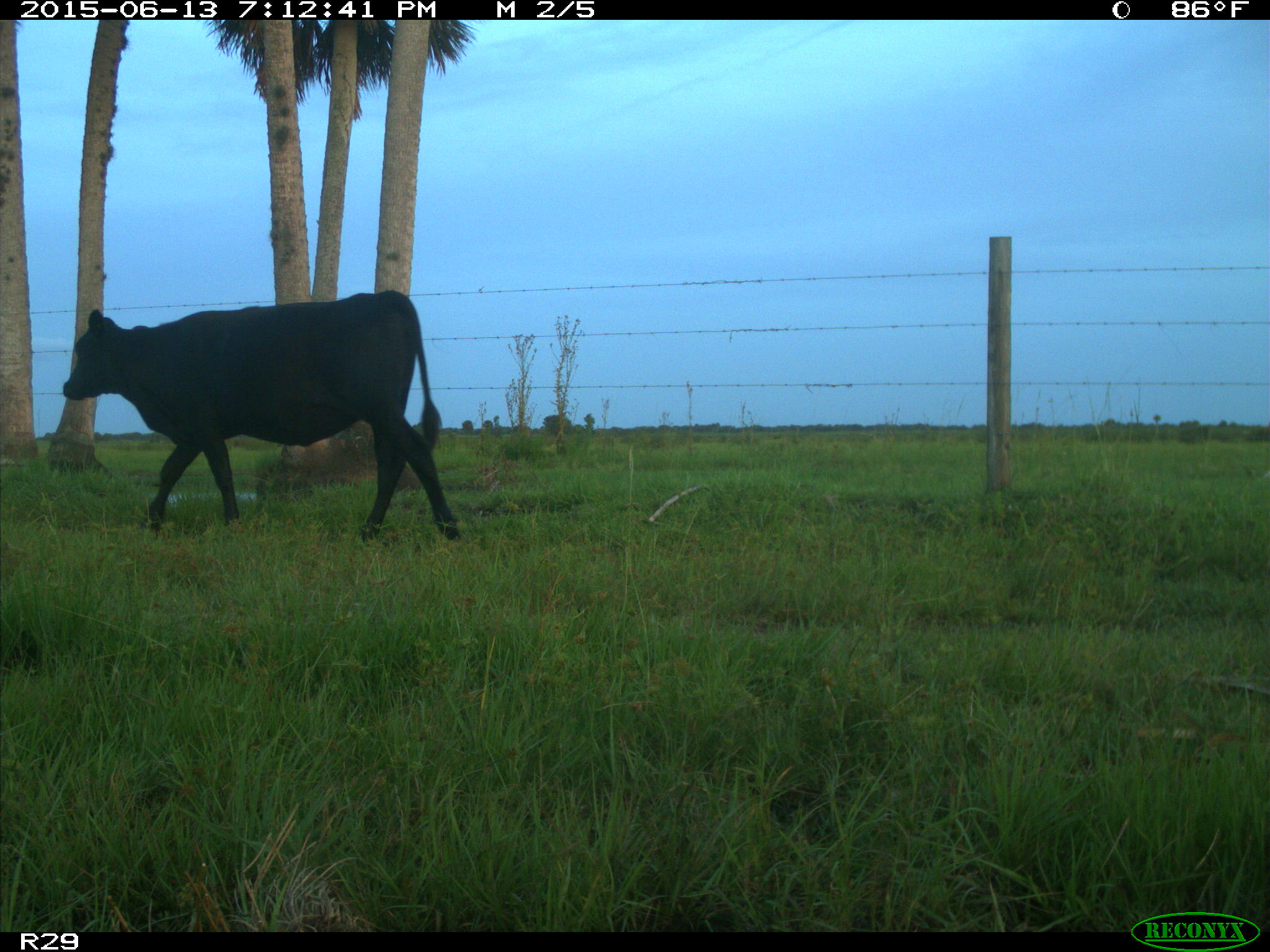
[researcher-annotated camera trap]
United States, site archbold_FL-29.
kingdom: Animalia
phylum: Chordata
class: Mammalia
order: Artiodactyla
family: Bovidae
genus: Bos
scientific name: Bos taurus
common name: domestic cow